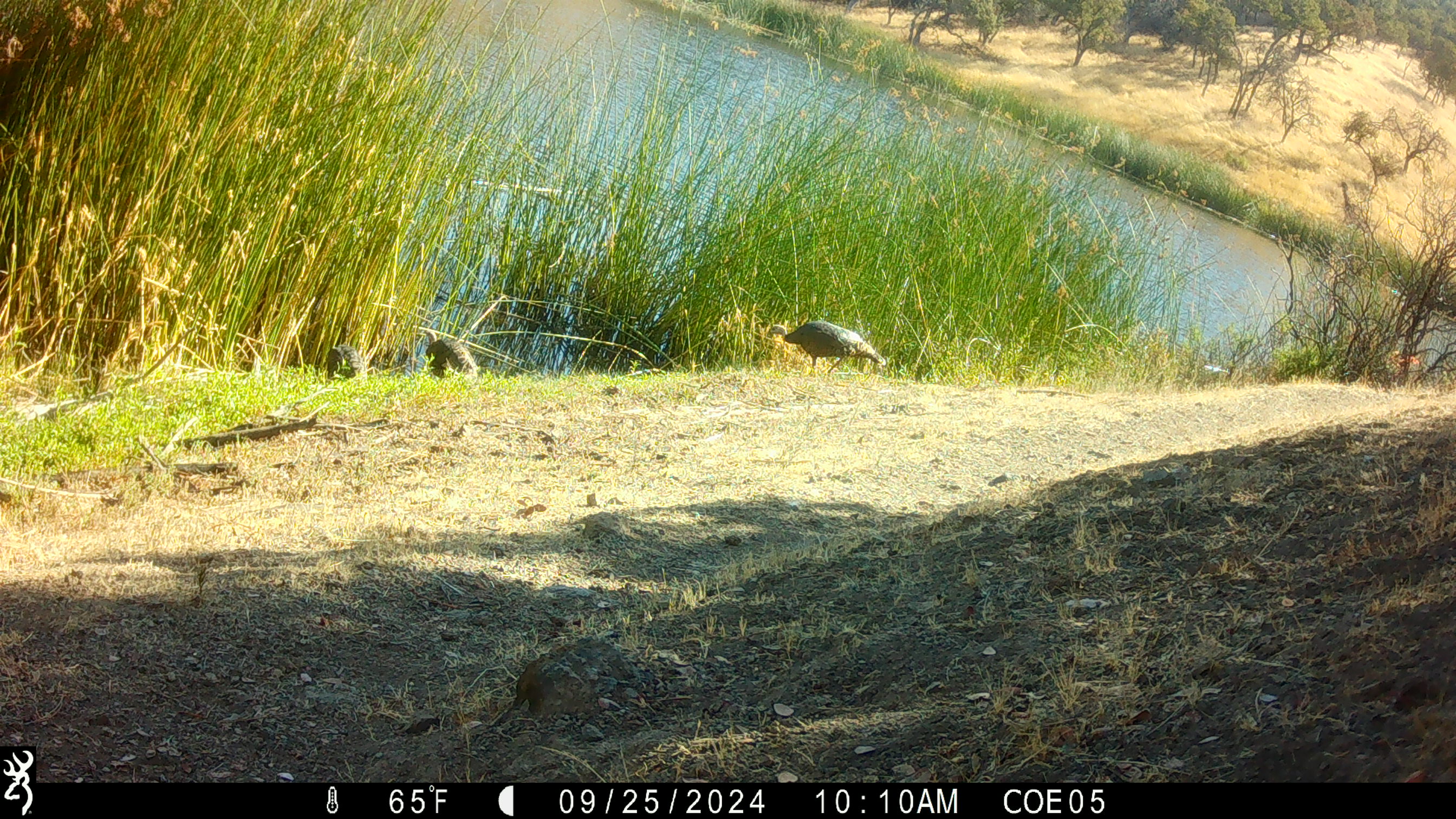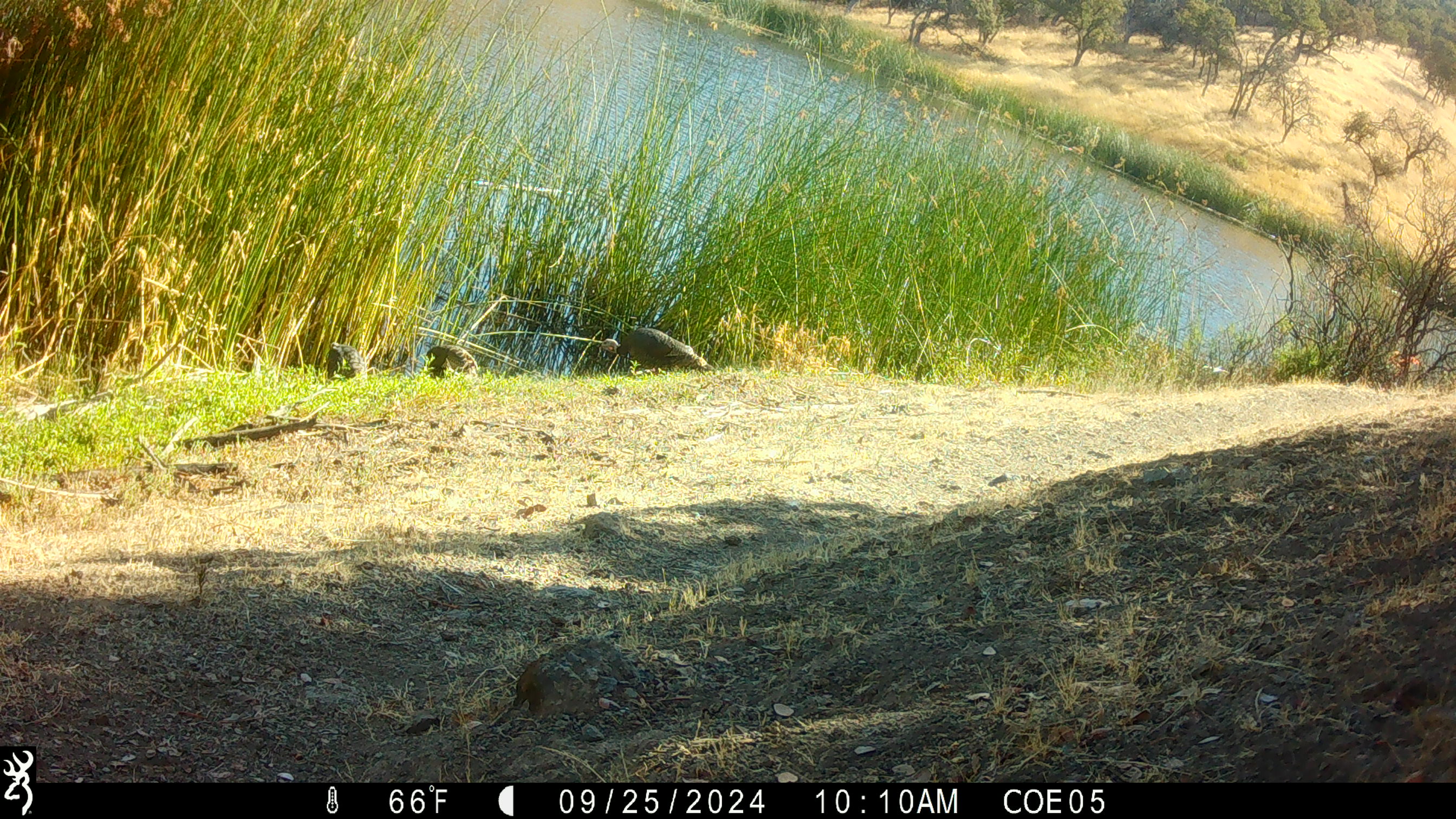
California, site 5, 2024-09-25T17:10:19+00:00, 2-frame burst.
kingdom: Animalia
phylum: Chordata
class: Aves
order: Galliformes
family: Phasianidae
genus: Meleagris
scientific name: Meleagris gallopavo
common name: turkey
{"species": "turkey (Meleagris gallopavo)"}